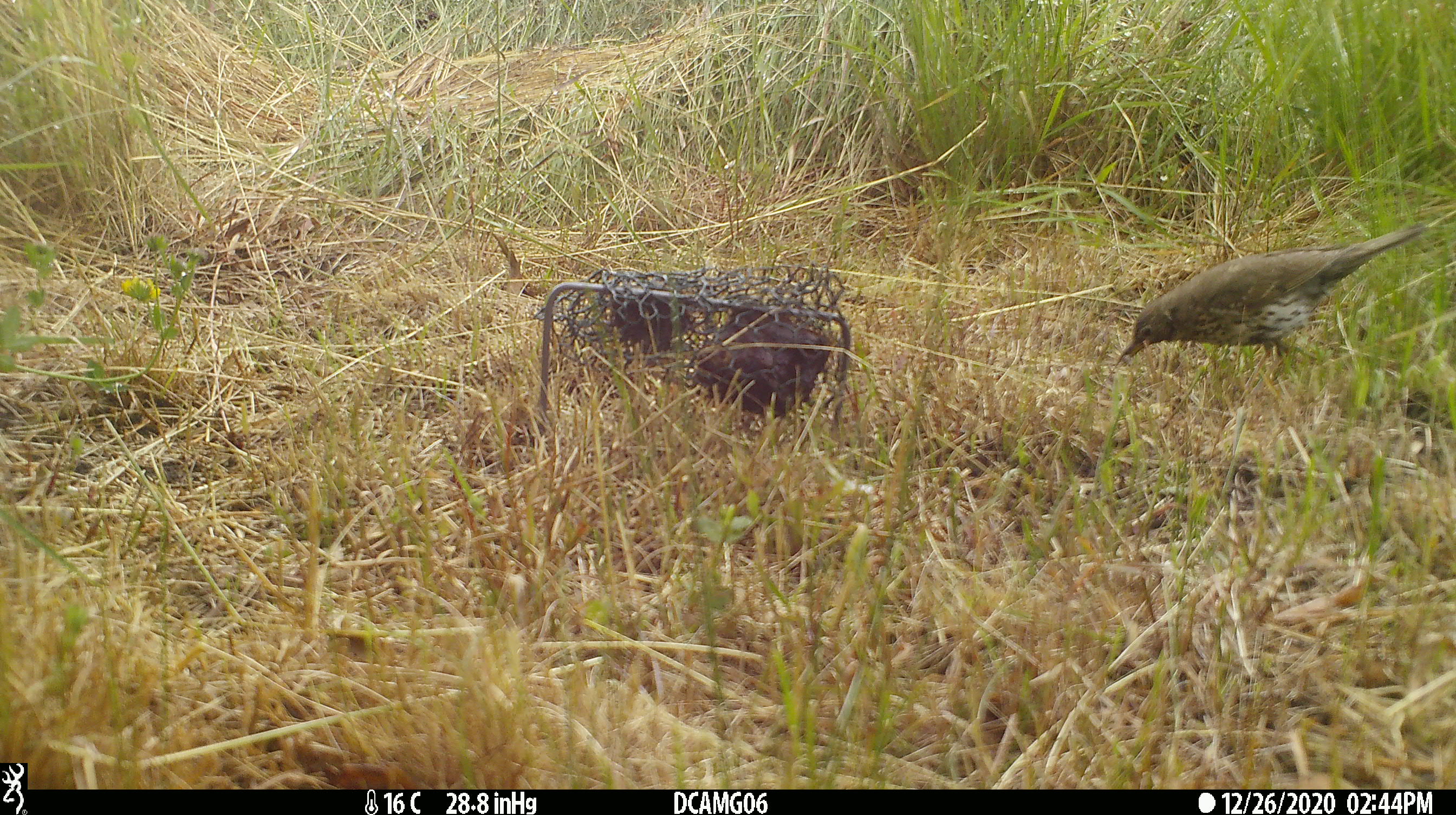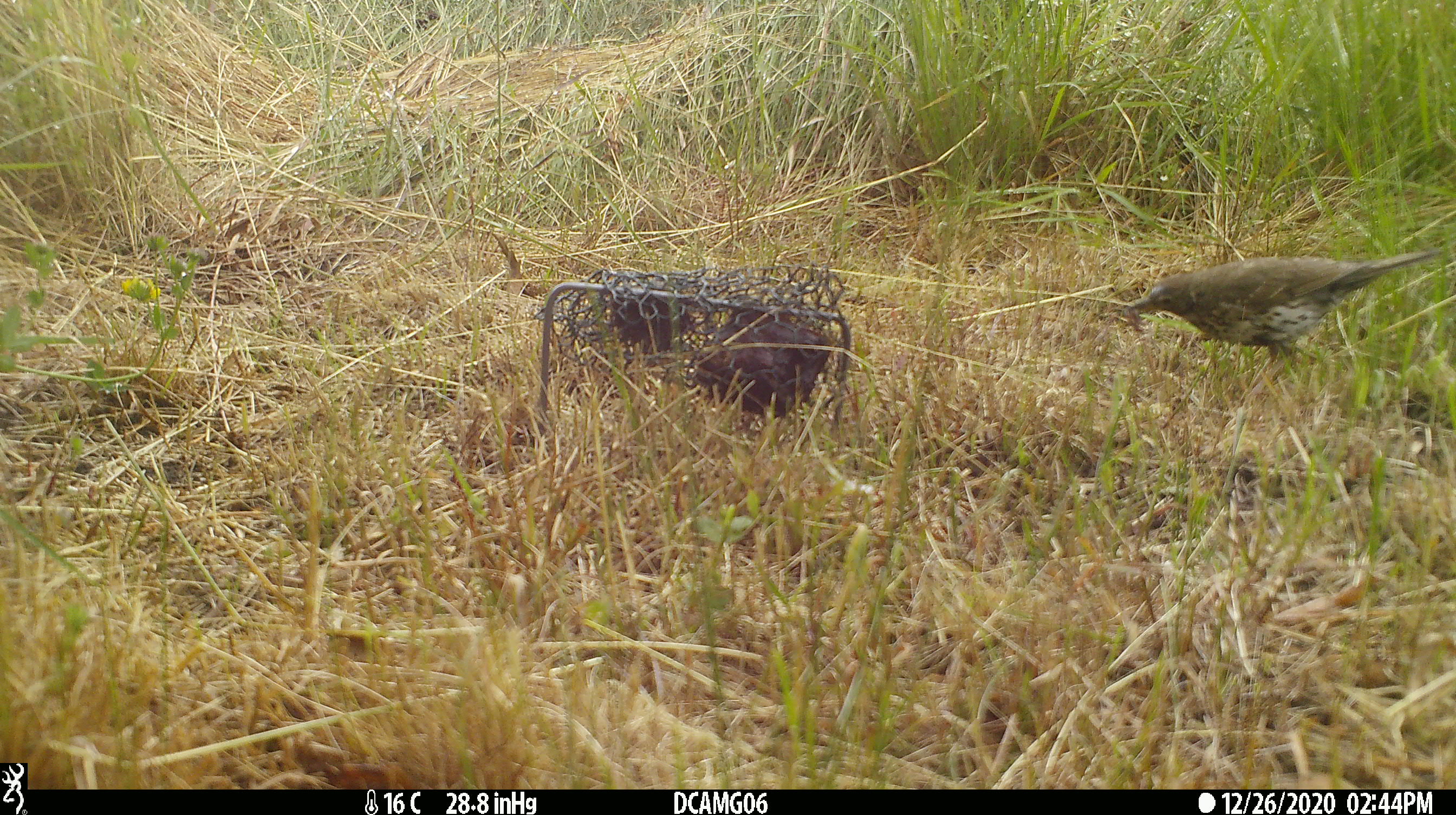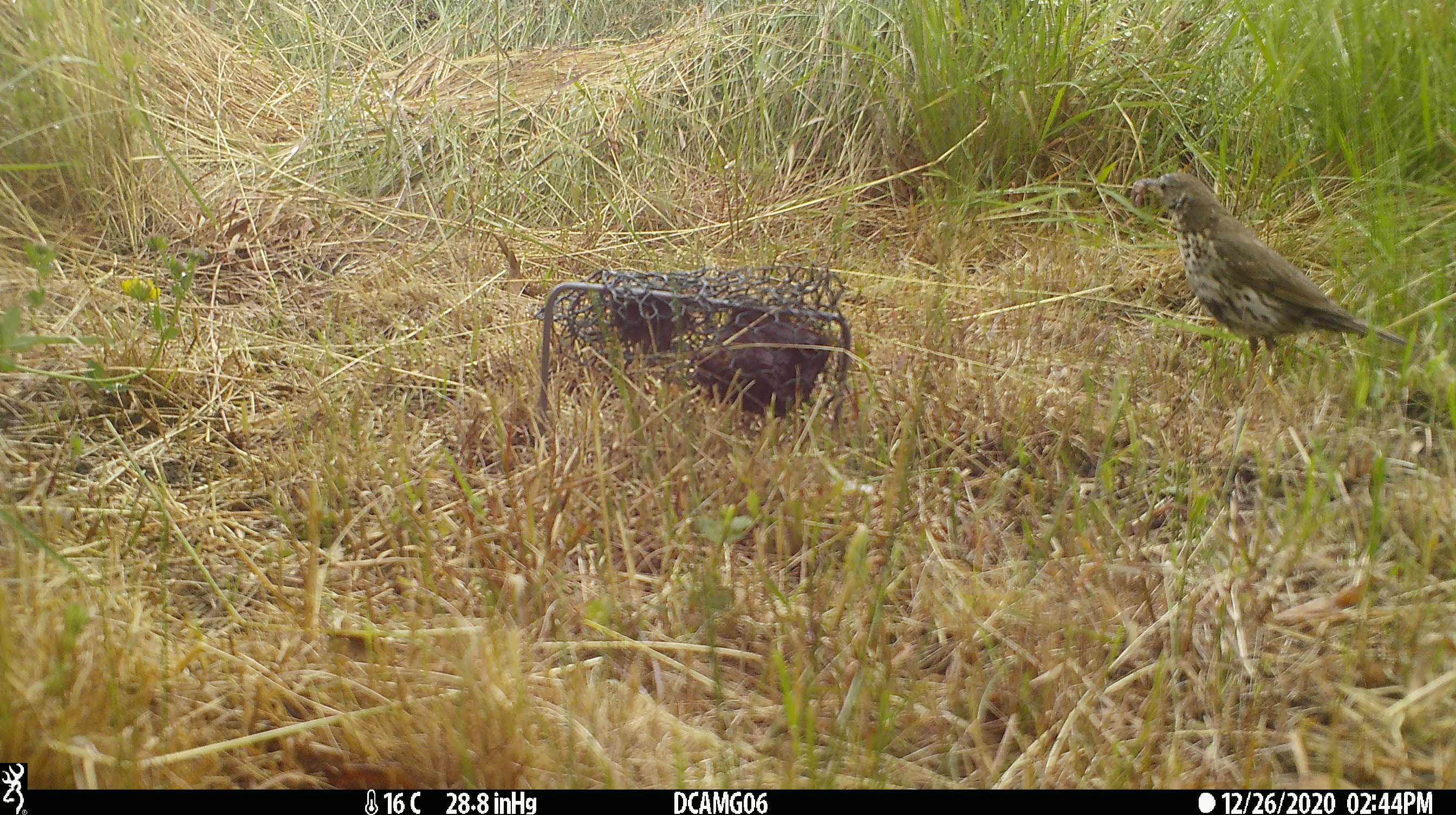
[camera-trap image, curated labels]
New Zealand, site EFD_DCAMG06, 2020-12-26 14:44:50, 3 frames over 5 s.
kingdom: Animalia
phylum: Chordata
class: Aves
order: Passeriformes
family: Turdidae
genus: Turdus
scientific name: Turdus philomelos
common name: song thrush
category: thrush